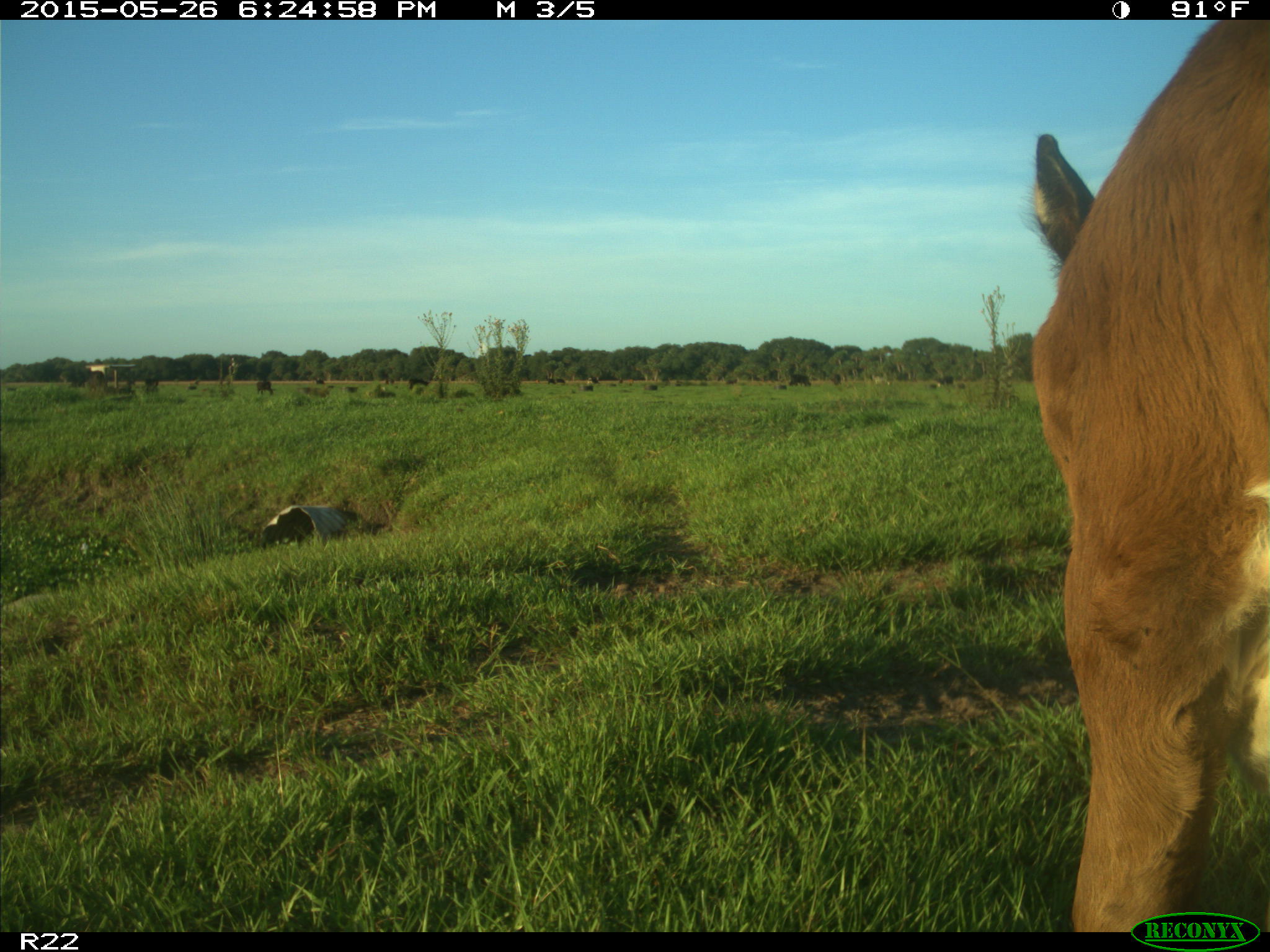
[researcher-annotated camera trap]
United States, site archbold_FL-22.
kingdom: Animalia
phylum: Chordata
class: Mammalia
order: Artiodactyla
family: Bovidae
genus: Bos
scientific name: Bos taurus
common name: domestic cow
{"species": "Bos taurus (domestic cow)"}